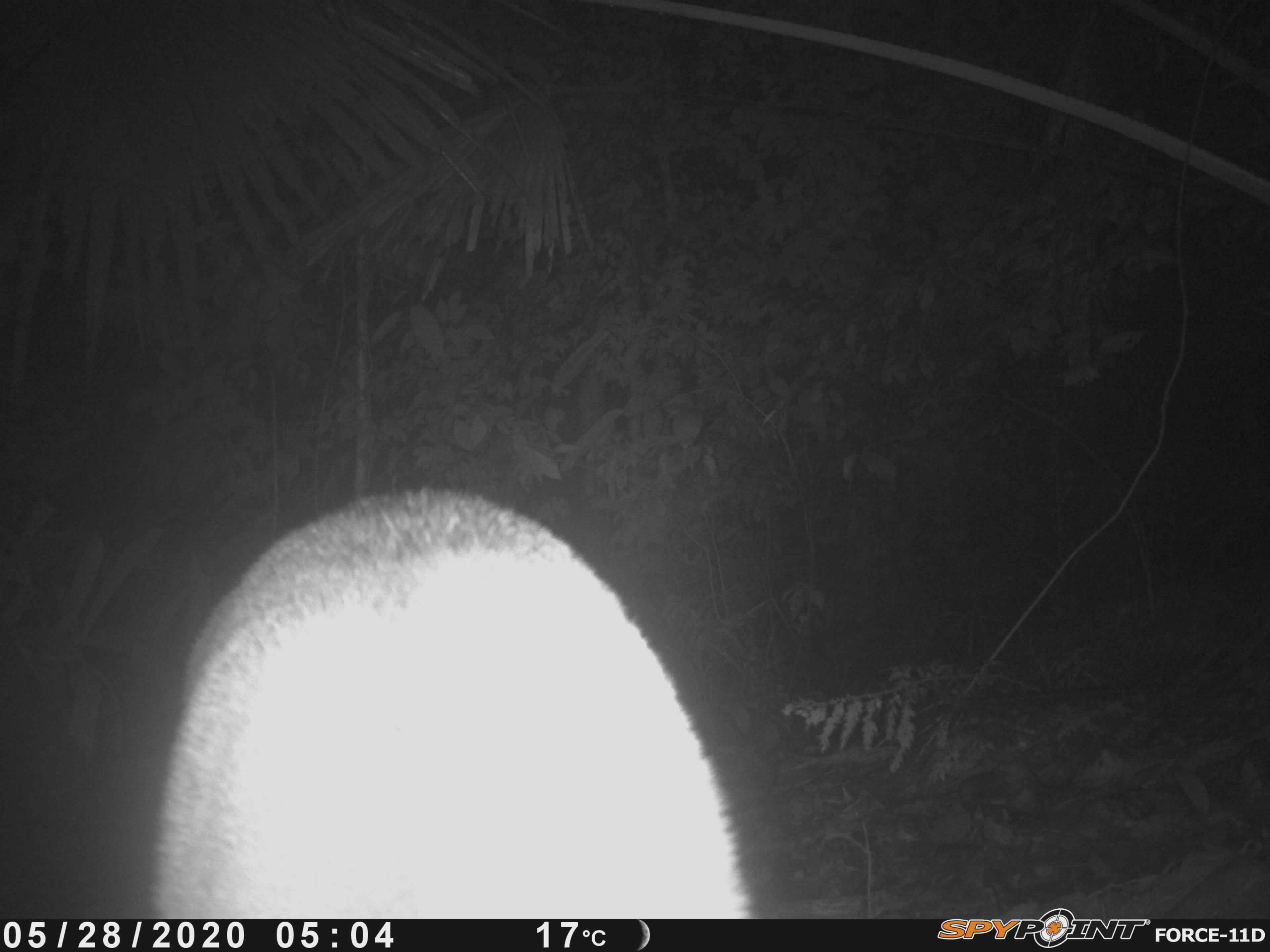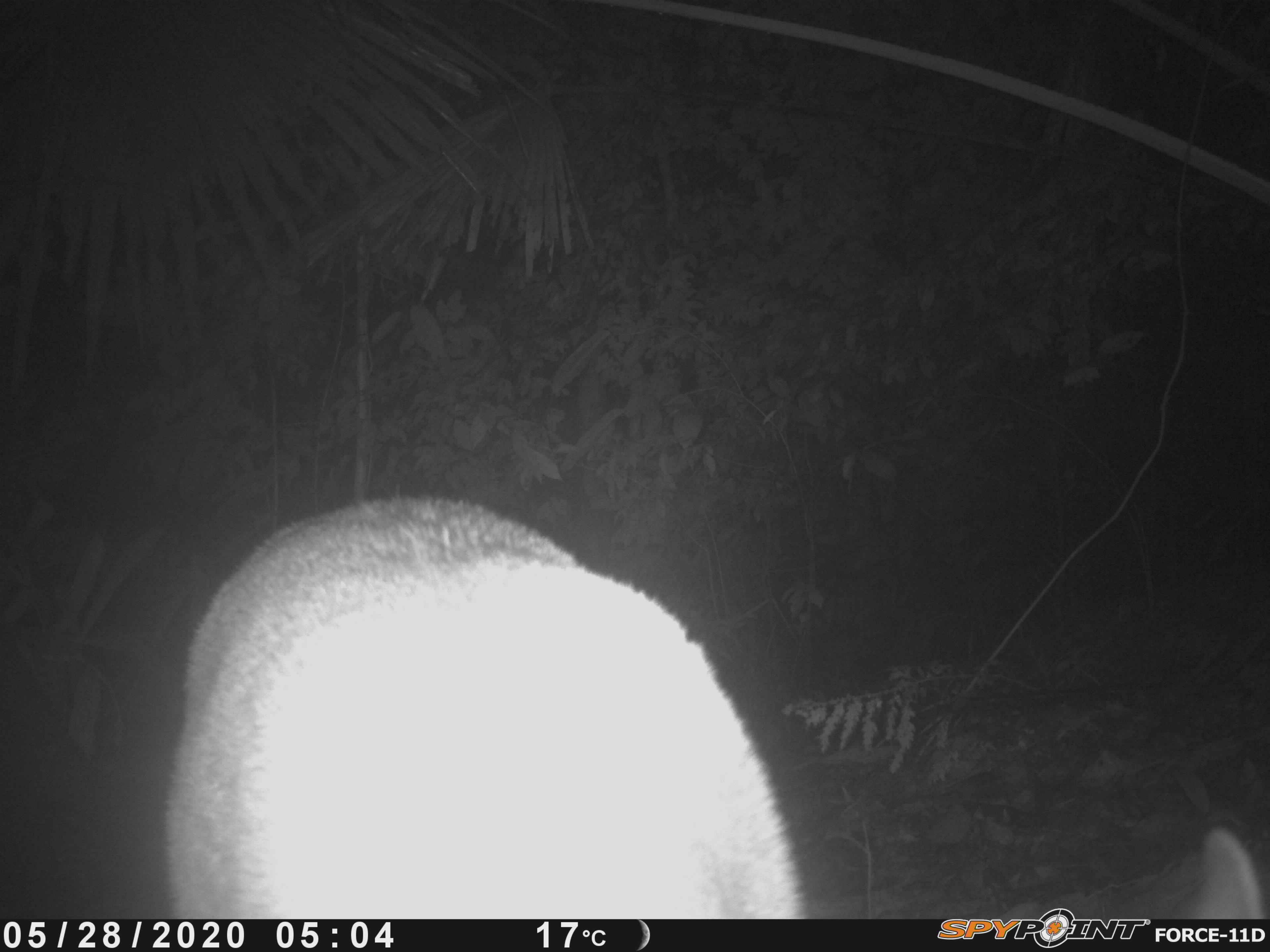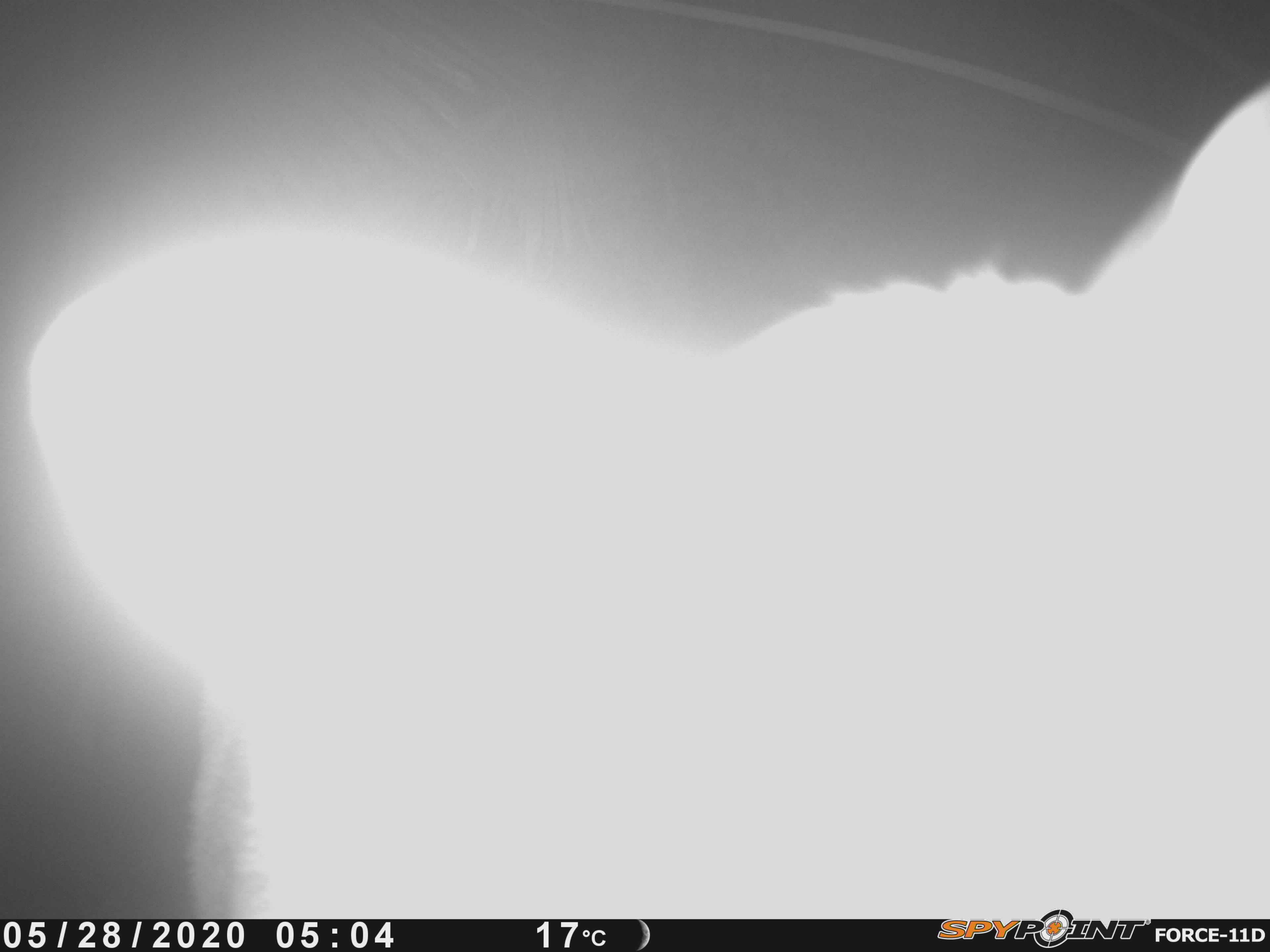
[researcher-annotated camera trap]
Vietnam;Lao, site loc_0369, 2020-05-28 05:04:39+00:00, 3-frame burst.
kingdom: Animalia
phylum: Chordata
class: Mammalia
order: Artiodactyla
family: Cervidae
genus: Muntiacus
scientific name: Muntiacus vuquangensis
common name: large-antlered muntjac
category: large antlered muntjac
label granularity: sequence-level